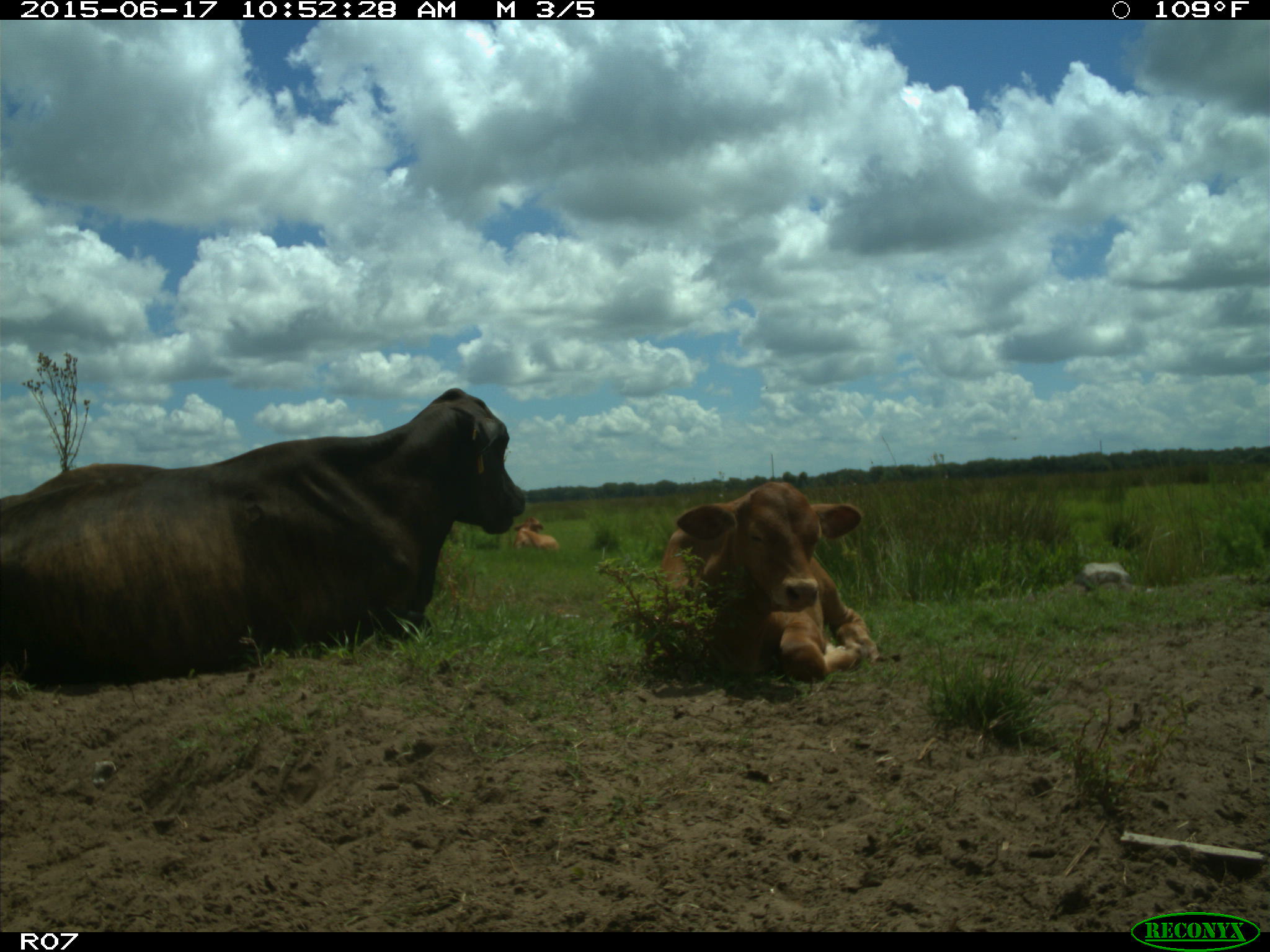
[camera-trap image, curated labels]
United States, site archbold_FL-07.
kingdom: Animalia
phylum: Chordata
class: Mammalia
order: Artiodactyla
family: Bovidae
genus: Bos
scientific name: Bos taurus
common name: domestic cow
Bos taurus (domestic cow).